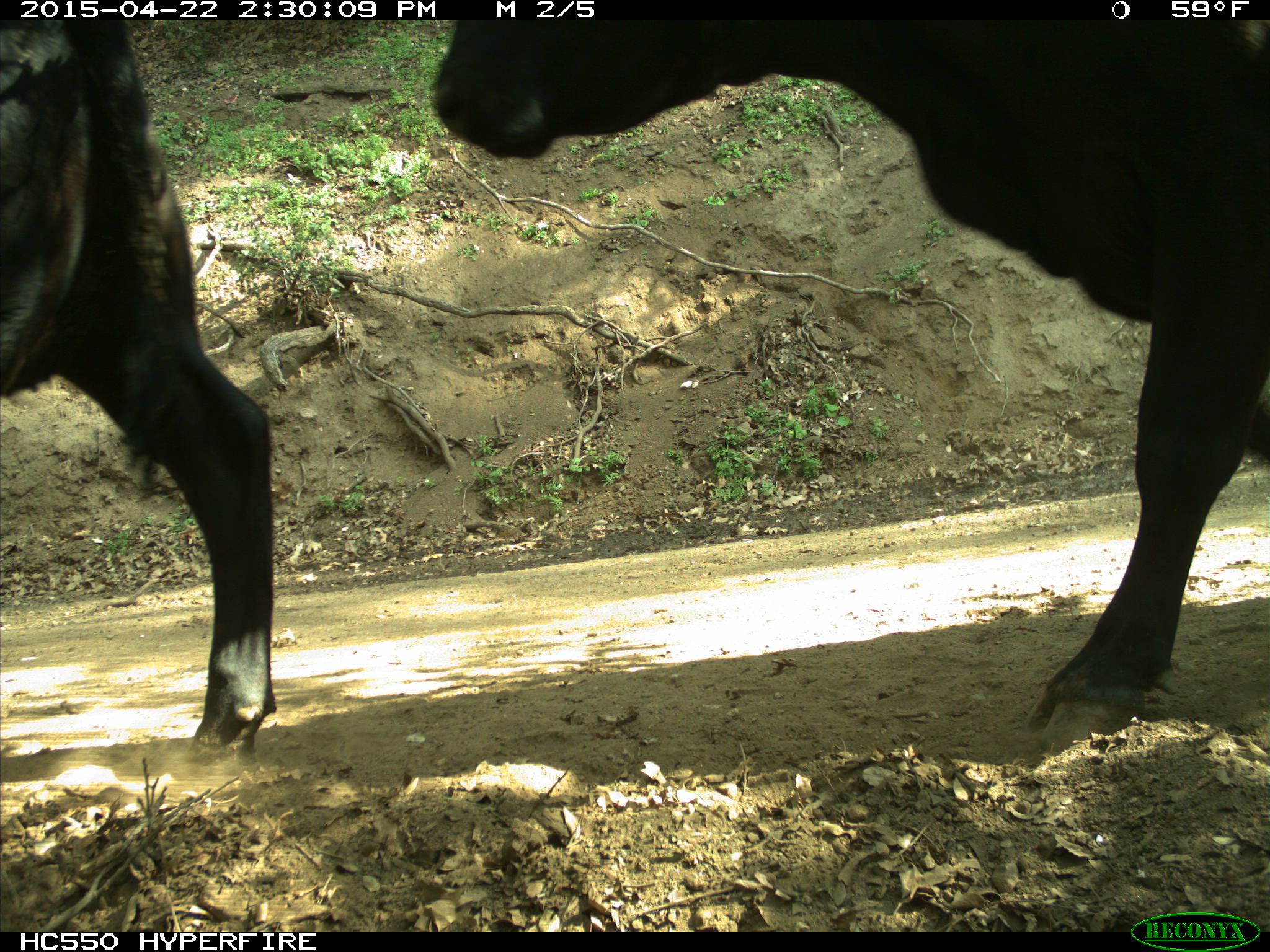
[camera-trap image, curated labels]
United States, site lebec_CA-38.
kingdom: Animalia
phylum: Chordata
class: Mammalia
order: Artiodactyla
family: Bovidae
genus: Bos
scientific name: Bos taurus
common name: domestic cow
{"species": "Bos taurus (domestic cow)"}